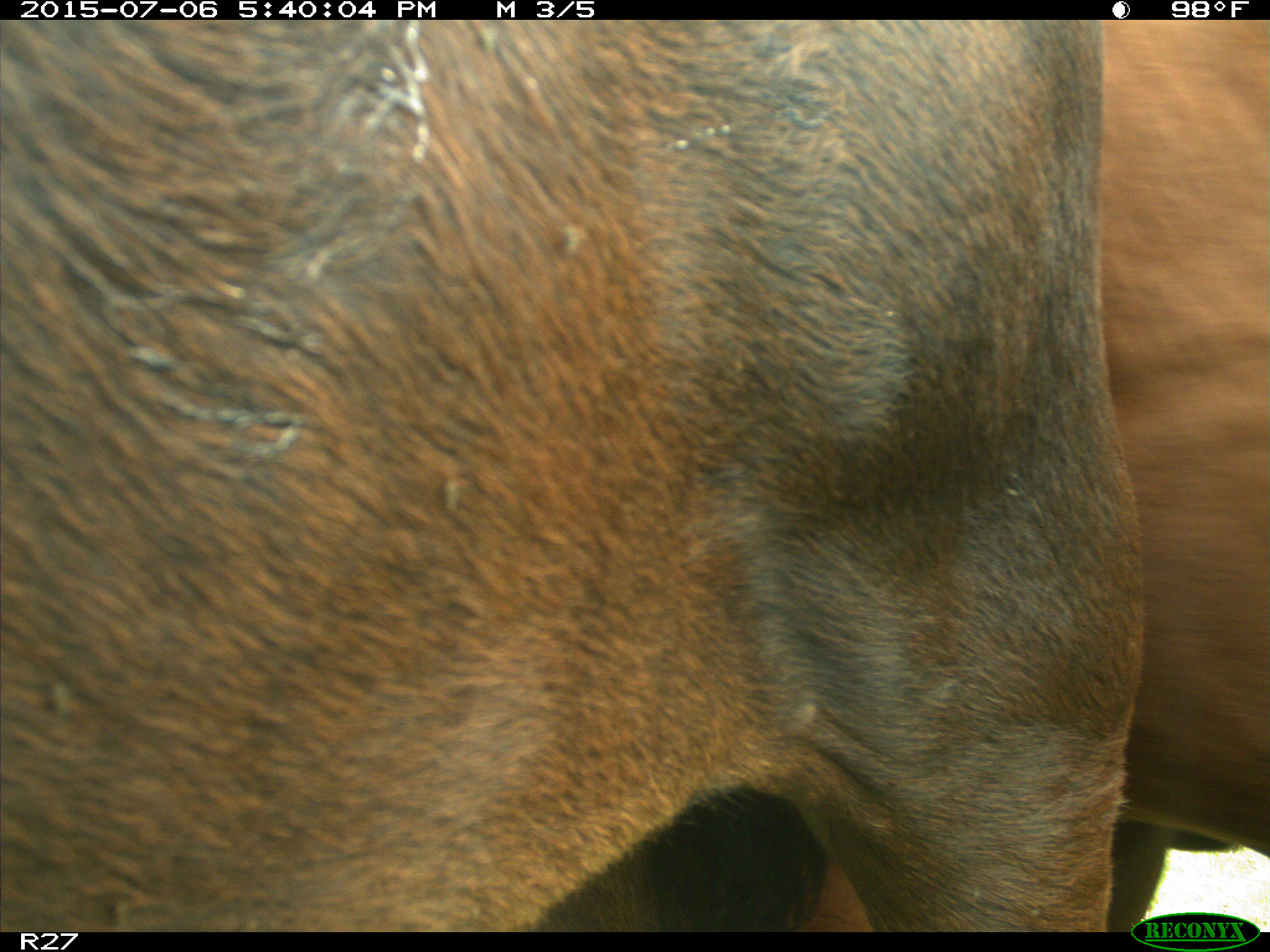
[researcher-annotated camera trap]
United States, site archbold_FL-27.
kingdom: Animalia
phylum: Chordata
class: Mammalia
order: Artiodactyla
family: Bovidae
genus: Bos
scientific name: Bos taurus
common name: domestic cow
Bos taurus (domestic cow).